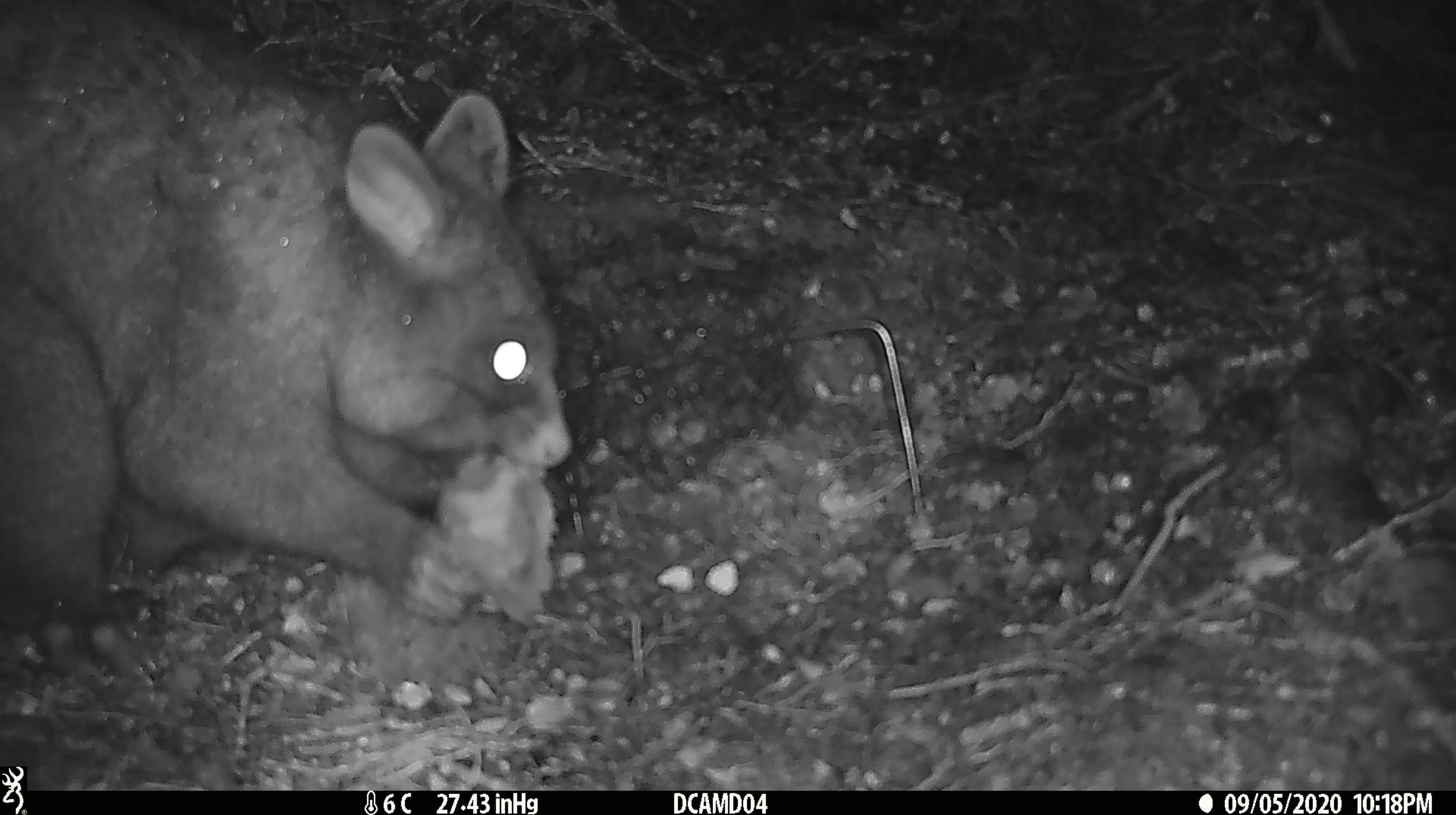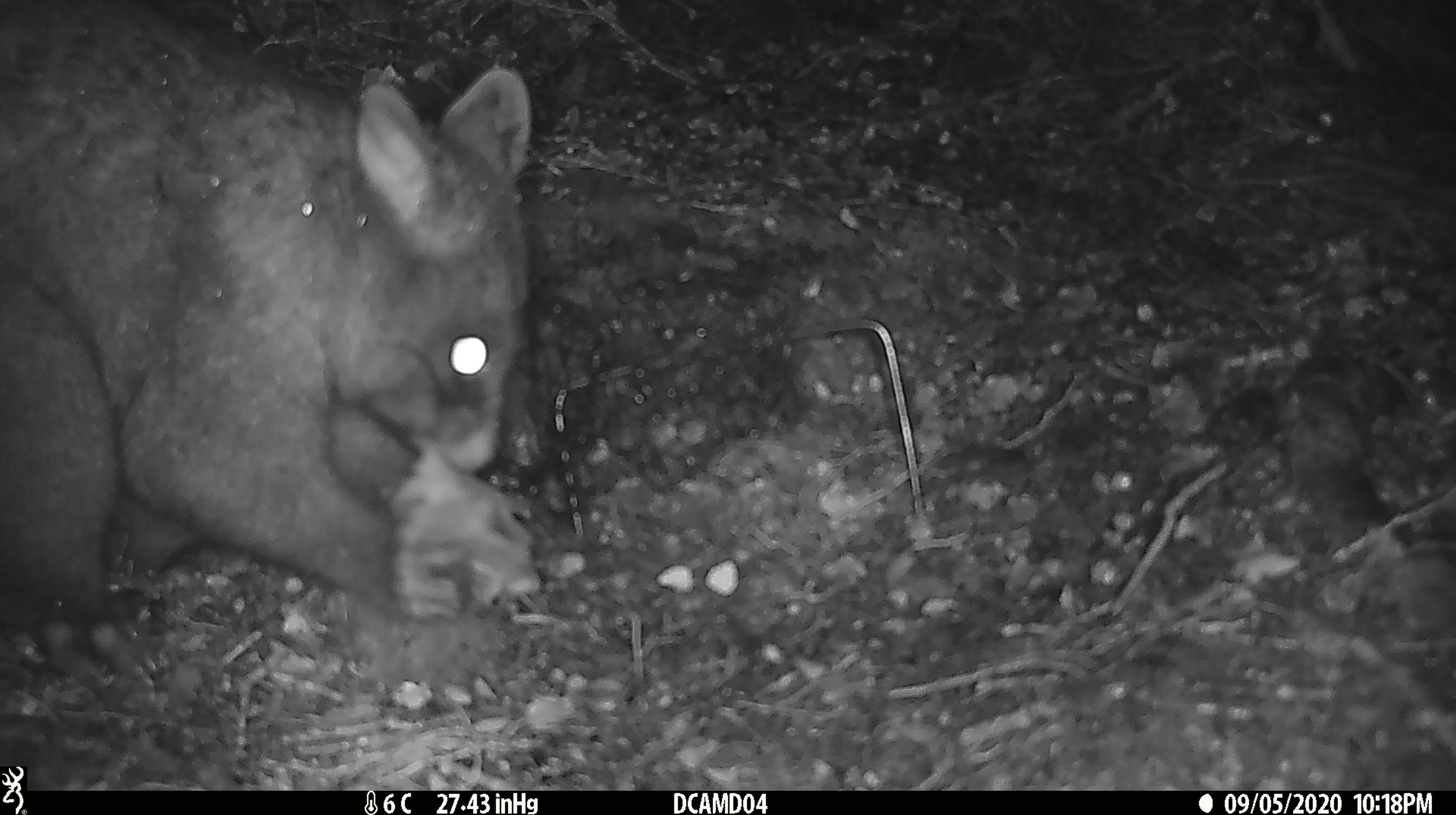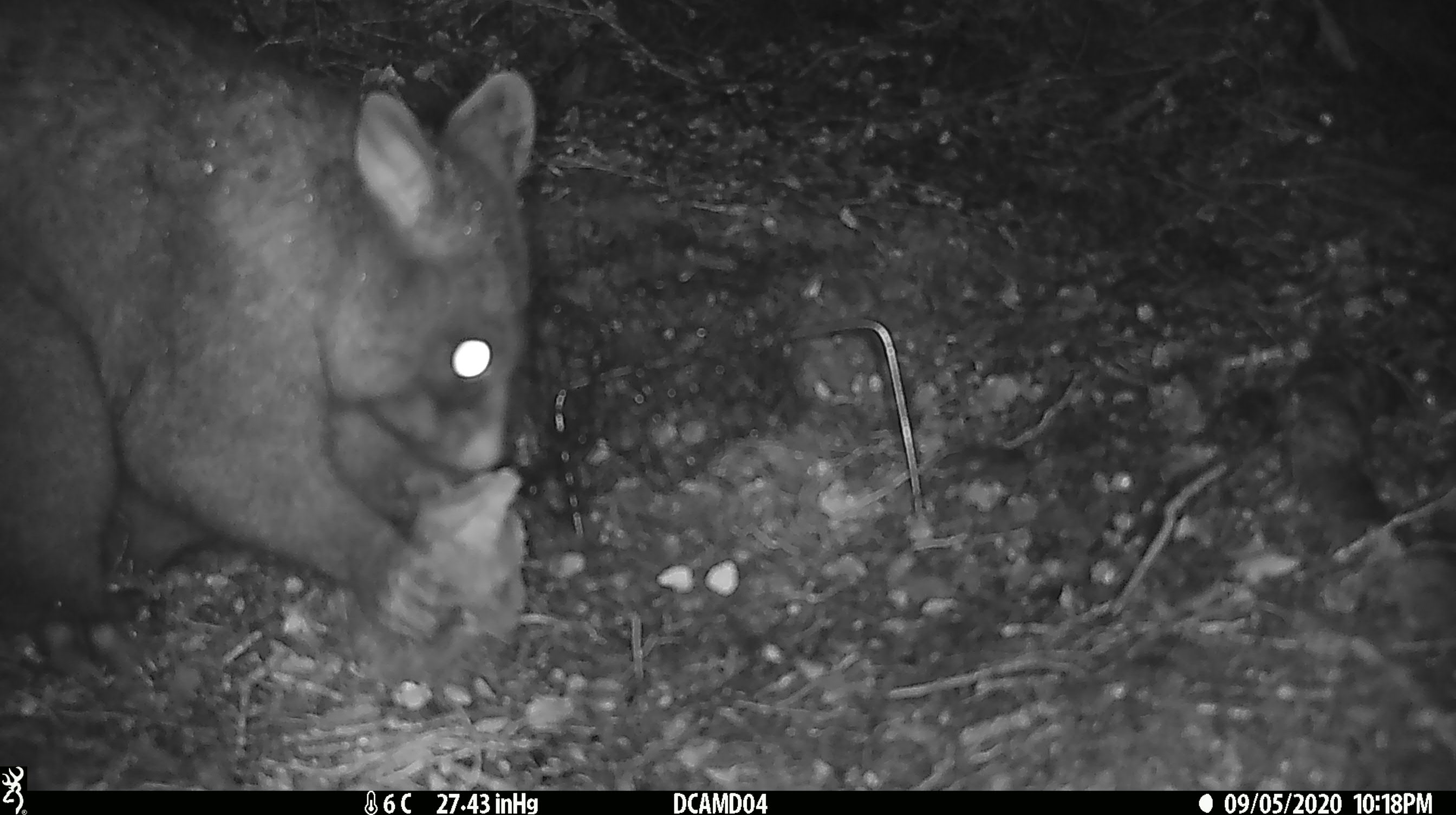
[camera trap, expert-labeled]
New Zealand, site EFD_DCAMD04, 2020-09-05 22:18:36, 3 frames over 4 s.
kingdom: Animalia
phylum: Chordata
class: Mammalia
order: Diprotodontia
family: Phalangeridae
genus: Trichosurus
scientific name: Trichosurus vulpecula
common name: common brushtail possum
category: possum